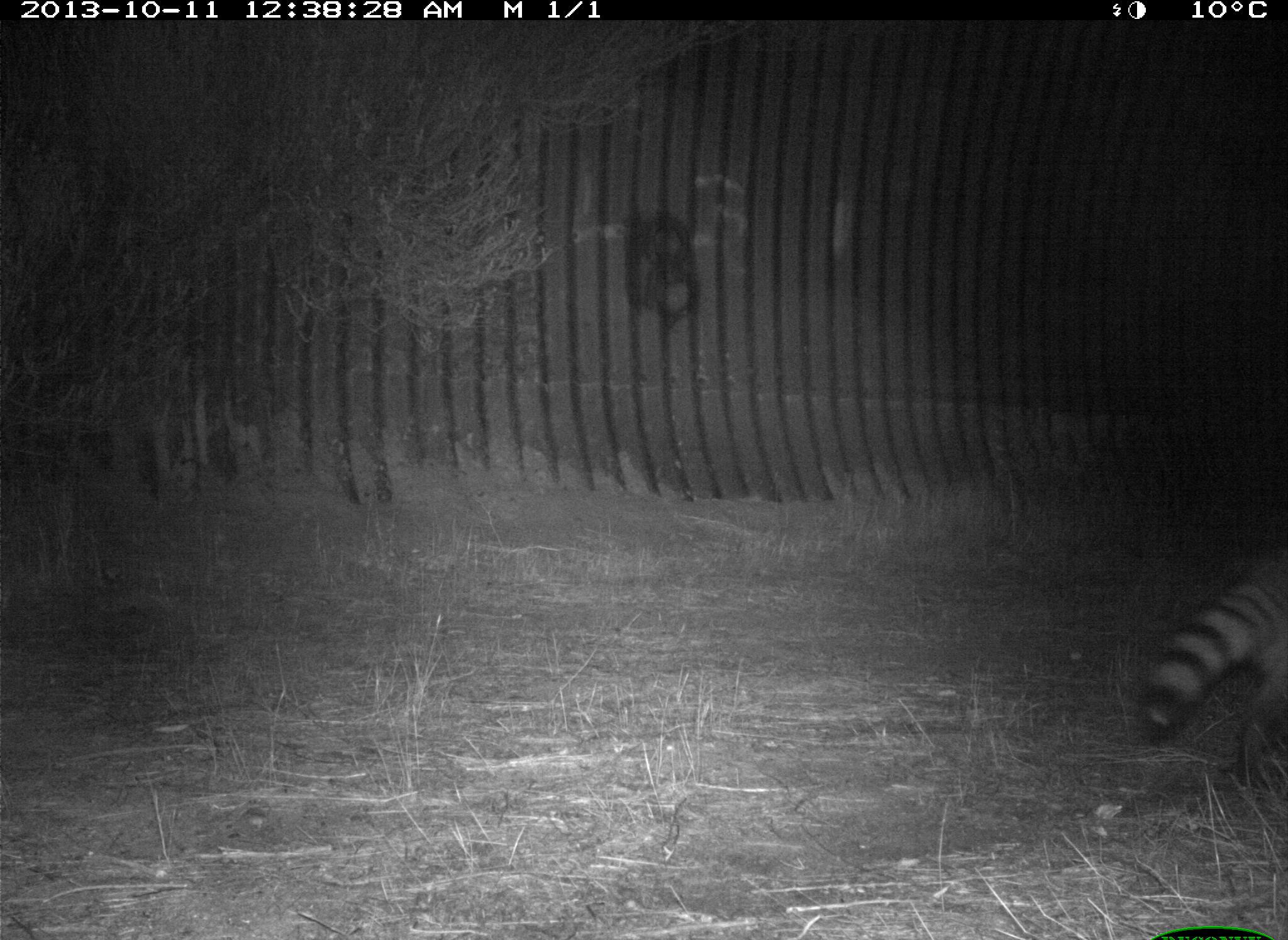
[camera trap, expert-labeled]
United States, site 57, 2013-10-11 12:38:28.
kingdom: Animalia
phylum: Chordata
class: Mammalia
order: Carnivora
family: Procyonidae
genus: Procyon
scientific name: Procyon lotor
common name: raccoon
Raccoon (Procyon lotor).